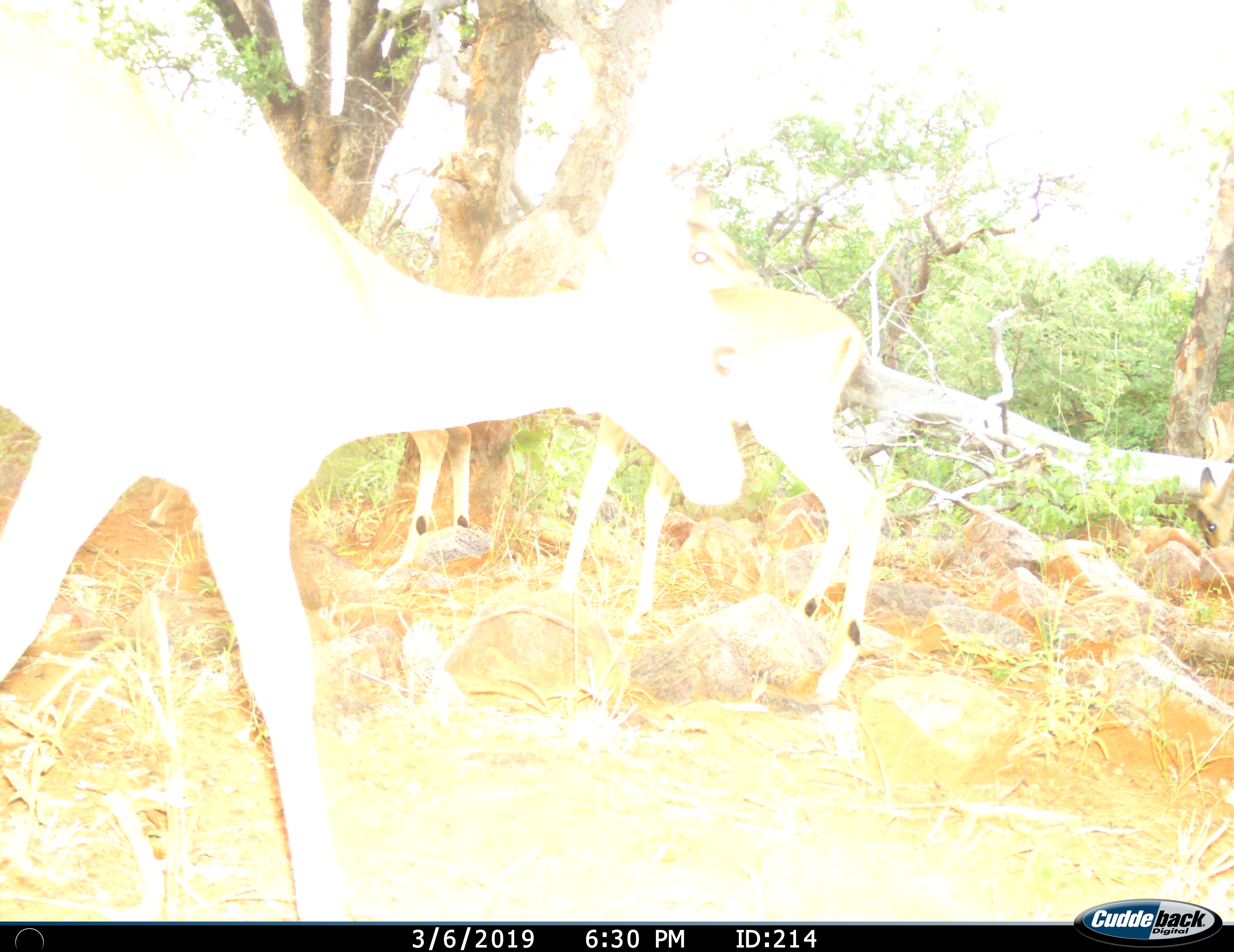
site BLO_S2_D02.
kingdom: Animalia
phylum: Chordata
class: Mammalia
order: Artiodactyla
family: Bovidae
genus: Aepyceros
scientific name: Aepyceros melampus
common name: impala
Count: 4.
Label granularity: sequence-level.